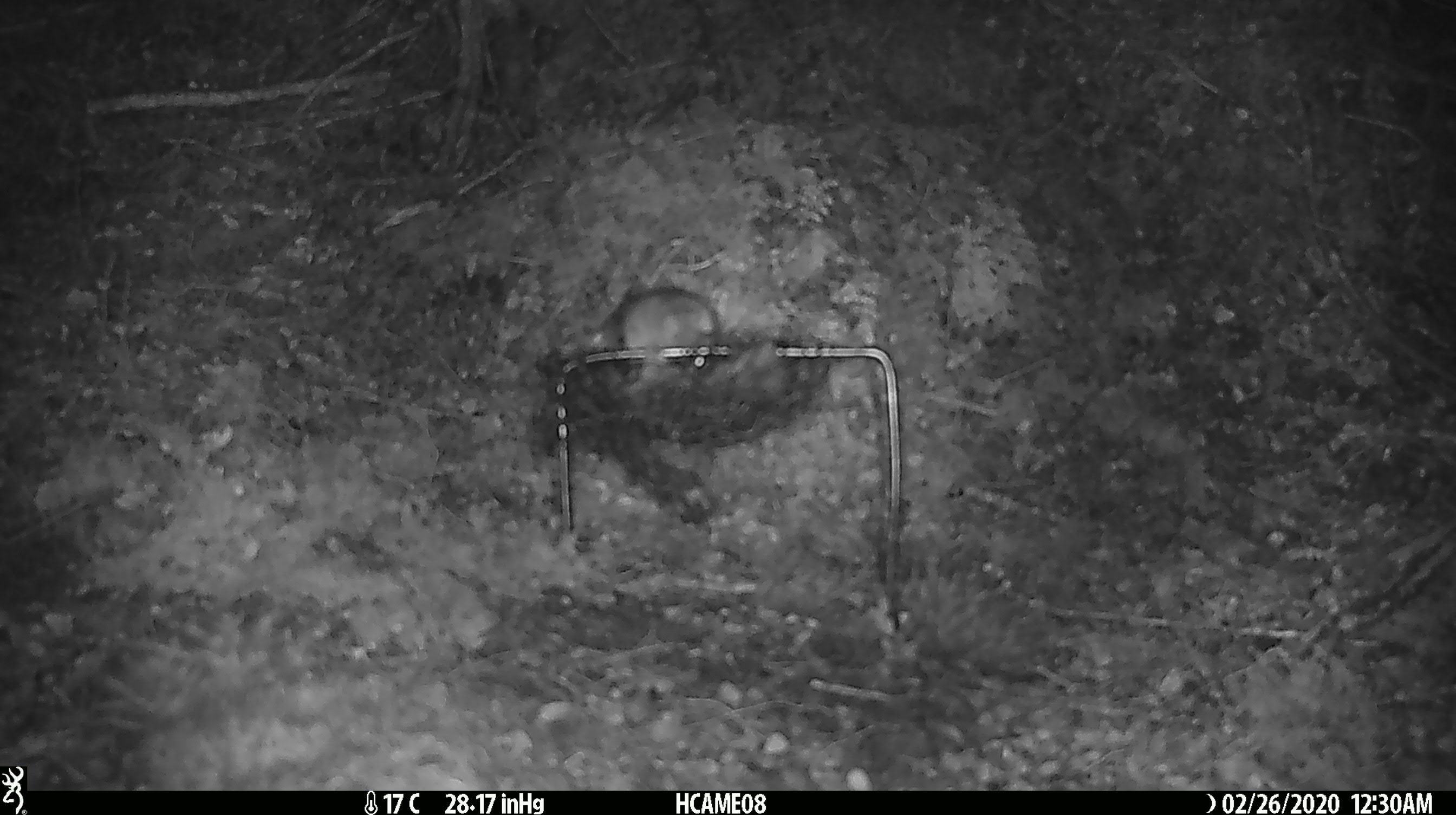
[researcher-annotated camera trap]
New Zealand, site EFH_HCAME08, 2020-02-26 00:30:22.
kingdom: Animalia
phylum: Chordata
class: Mammalia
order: Rodentia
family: Muridae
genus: Mus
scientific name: Mus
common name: mouse